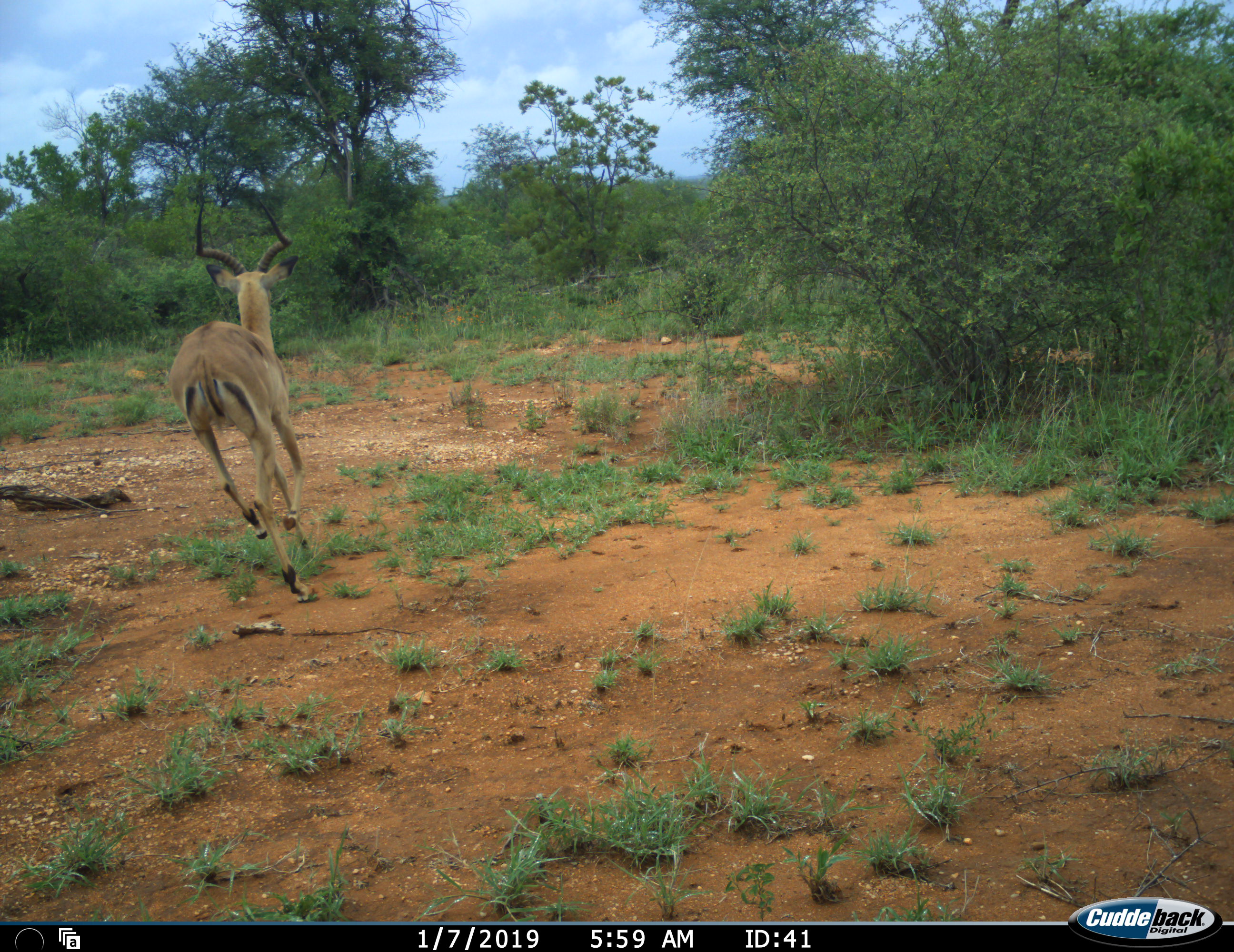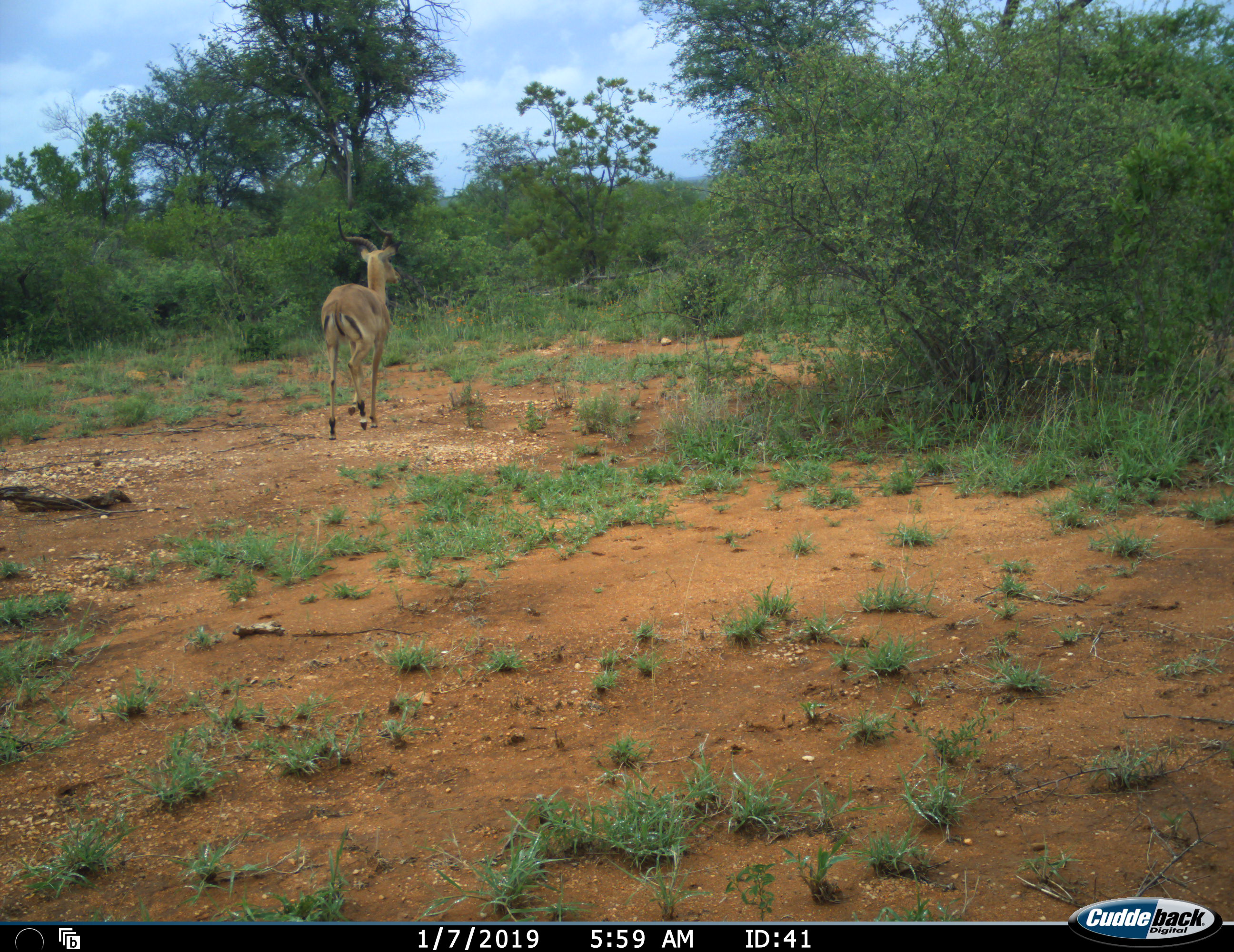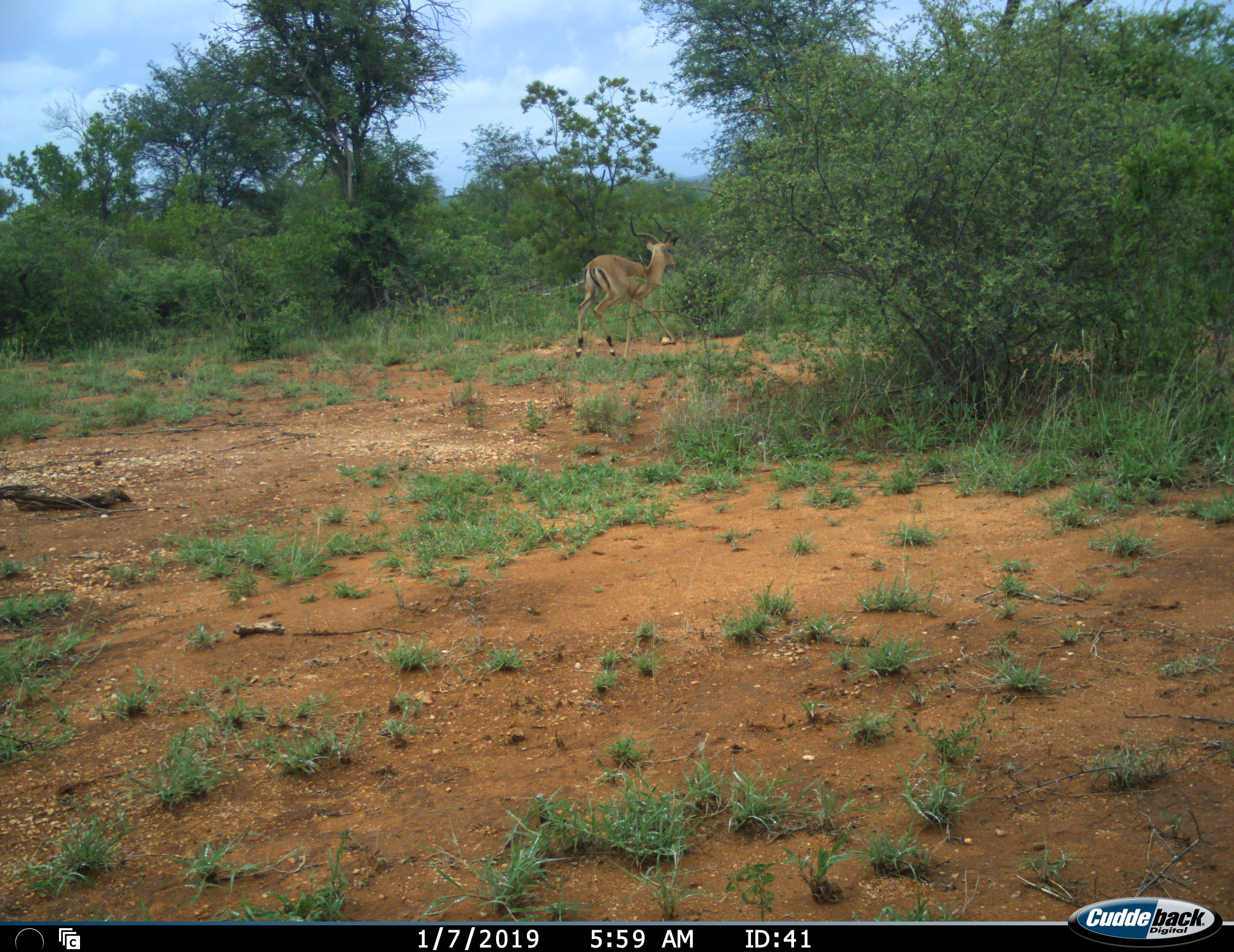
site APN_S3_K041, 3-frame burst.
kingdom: Animalia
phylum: Chordata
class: Mammalia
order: Artiodactyla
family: Bovidae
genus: Aepyceros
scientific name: Aepyceros melampus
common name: impala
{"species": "impala (Aepyceros melampus)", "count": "1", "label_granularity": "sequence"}